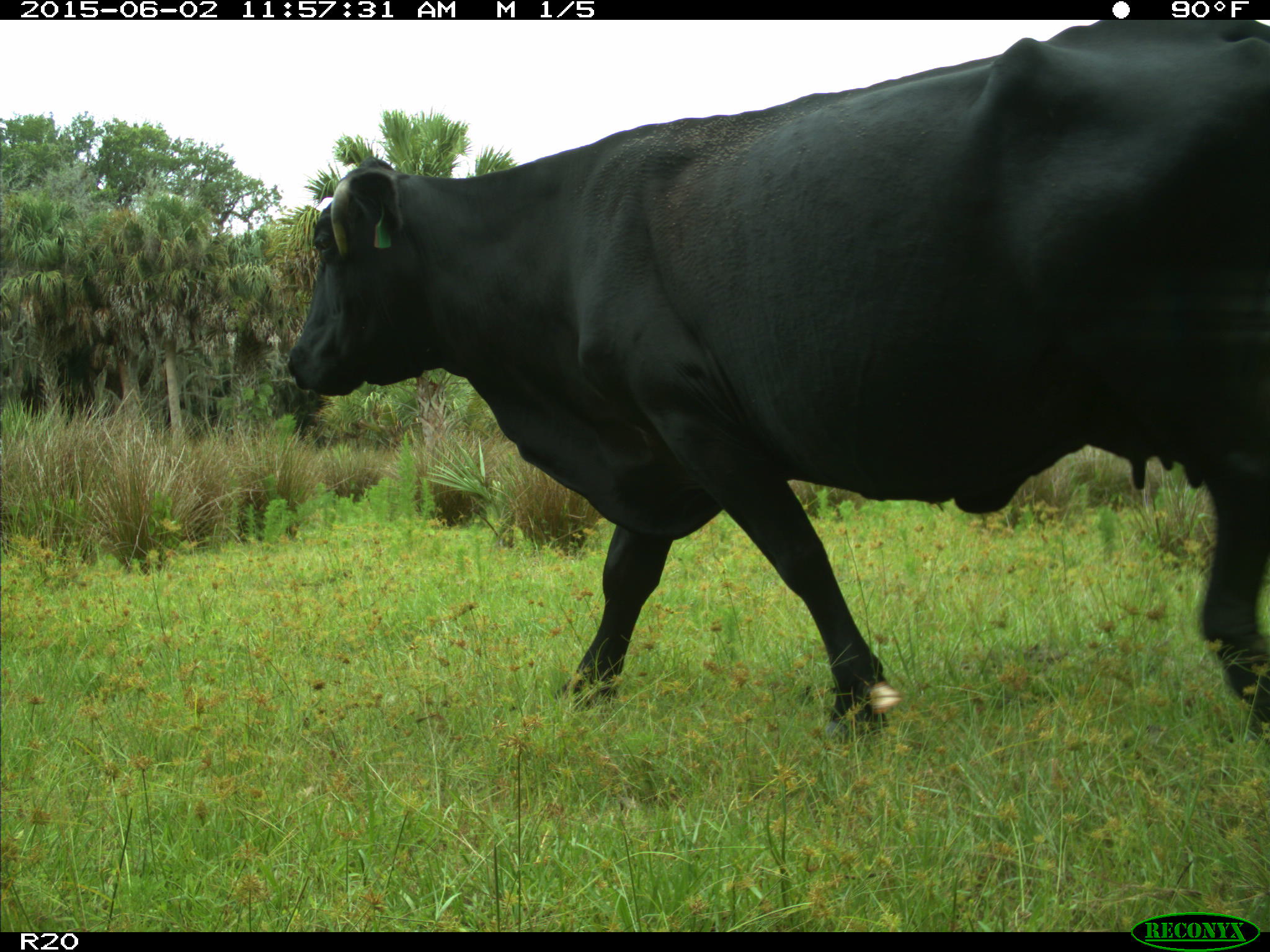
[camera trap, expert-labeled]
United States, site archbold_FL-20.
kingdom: Animalia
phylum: Chordata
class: Mammalia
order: Artiodactyla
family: Bovidae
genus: Bos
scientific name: Bos taurus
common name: domestic cow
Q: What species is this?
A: Bos taurus (domestic cow).